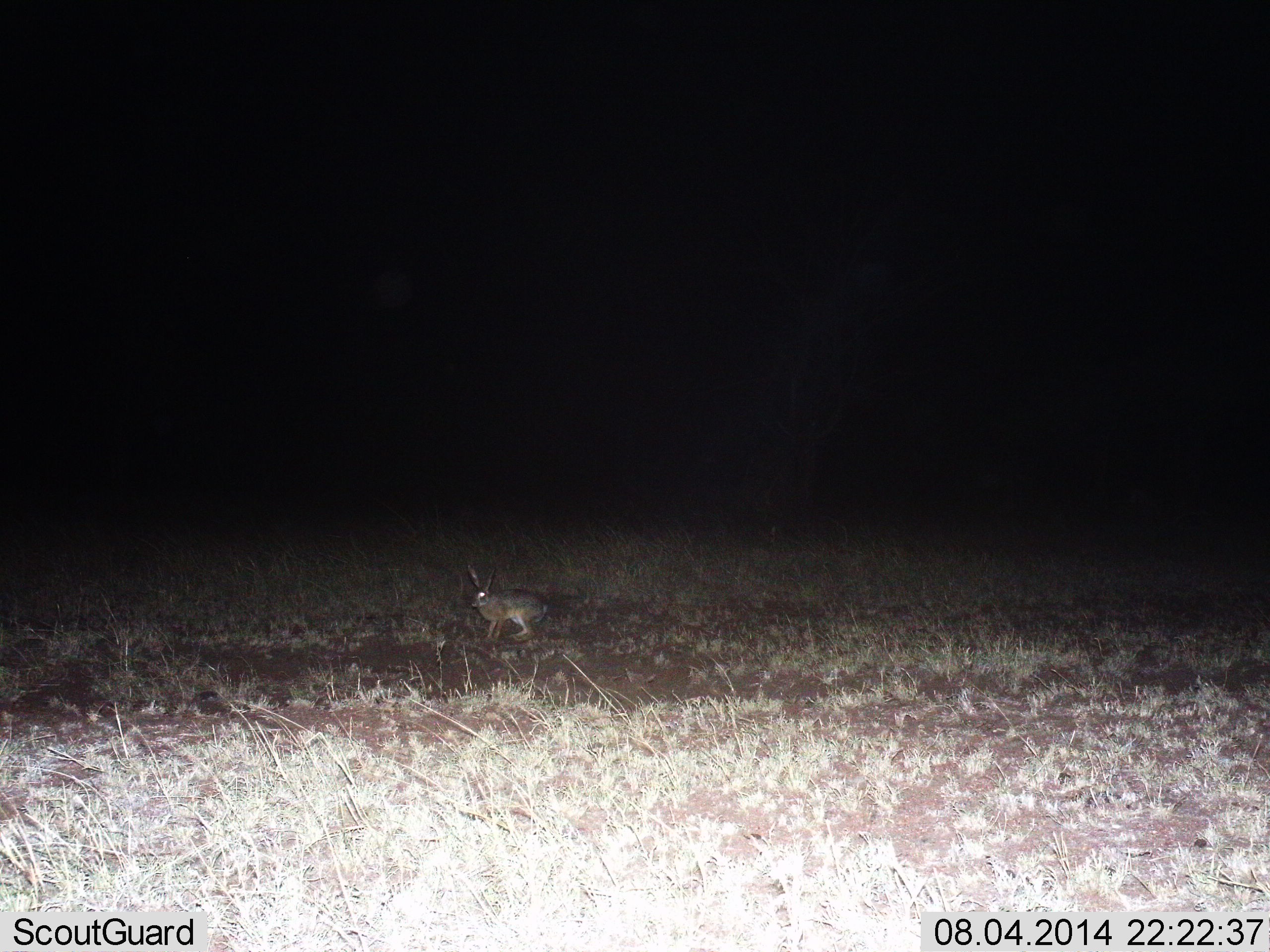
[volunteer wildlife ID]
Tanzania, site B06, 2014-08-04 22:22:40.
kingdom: Animalia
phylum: Chordata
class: Mammalia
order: Lagomorpha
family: Leporidae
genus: Lepus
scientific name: Lepus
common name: hare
Hare (Lepus), count 1. Behavior (volunteer vote fractions): standing 70%, resting 10%, moving 10%, interacting 10%. Young present (vote fraction): 0%. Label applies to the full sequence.